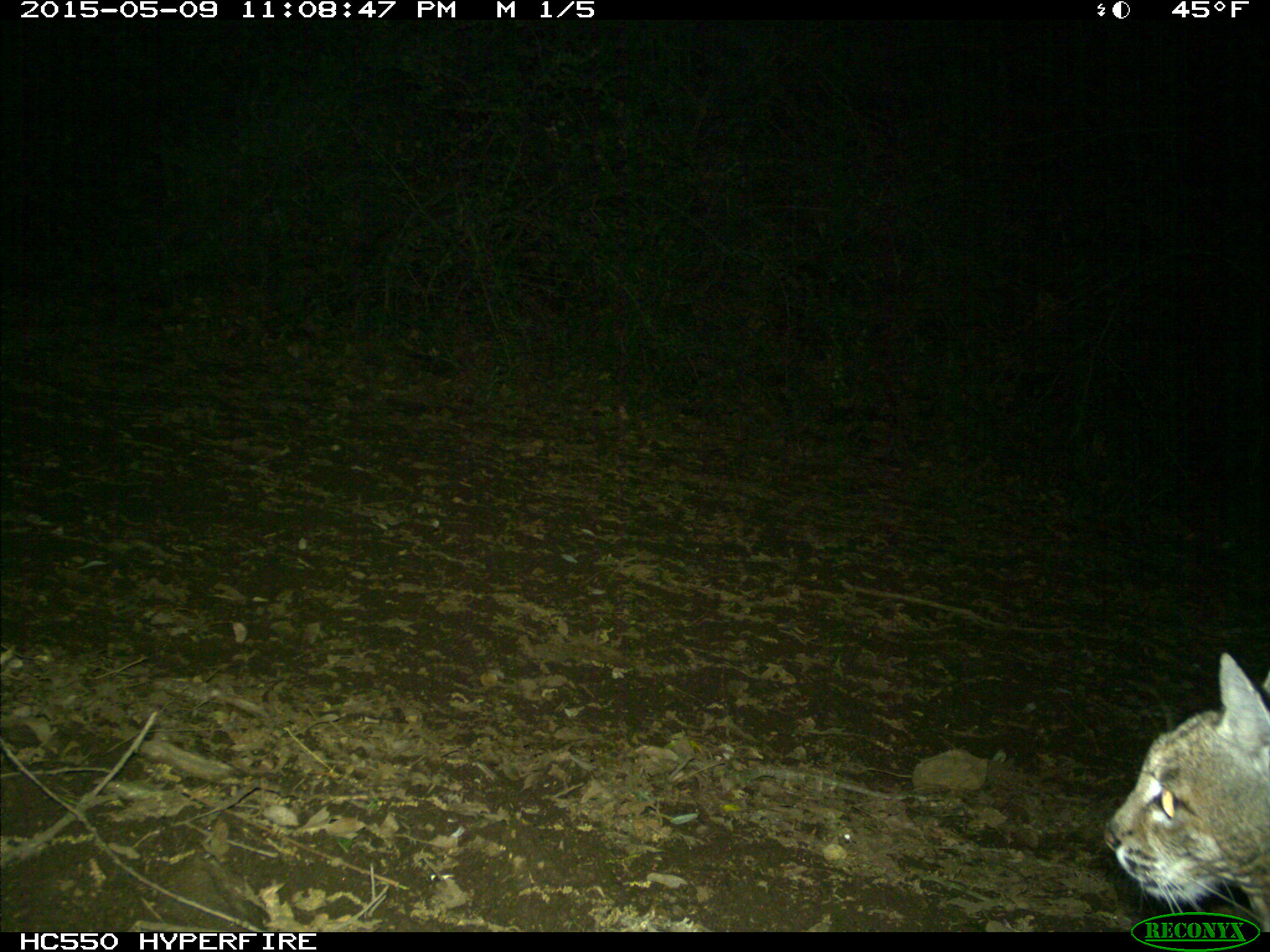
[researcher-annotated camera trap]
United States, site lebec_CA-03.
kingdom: Animalia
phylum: Chordata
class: Mammalia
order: Carnivora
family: Felidae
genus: Lynx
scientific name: Lynx rufus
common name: bobcat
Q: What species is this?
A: Lynx rufus (bobcat).